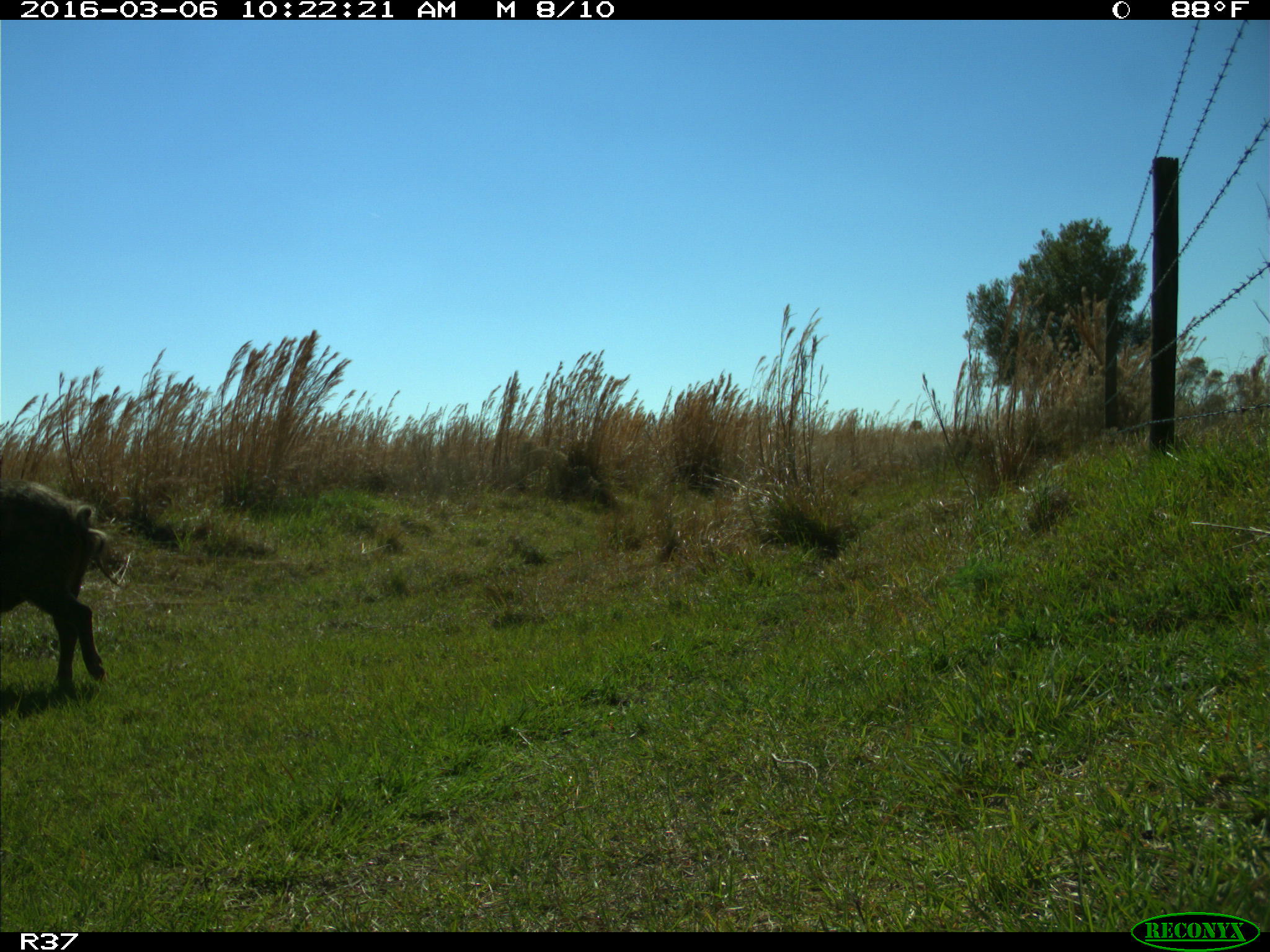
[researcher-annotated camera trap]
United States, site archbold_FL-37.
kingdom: Animalia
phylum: Chordata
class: Mammalia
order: Artiodactyla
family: Suidae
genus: Sus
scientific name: Sus scrofa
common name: wild boar